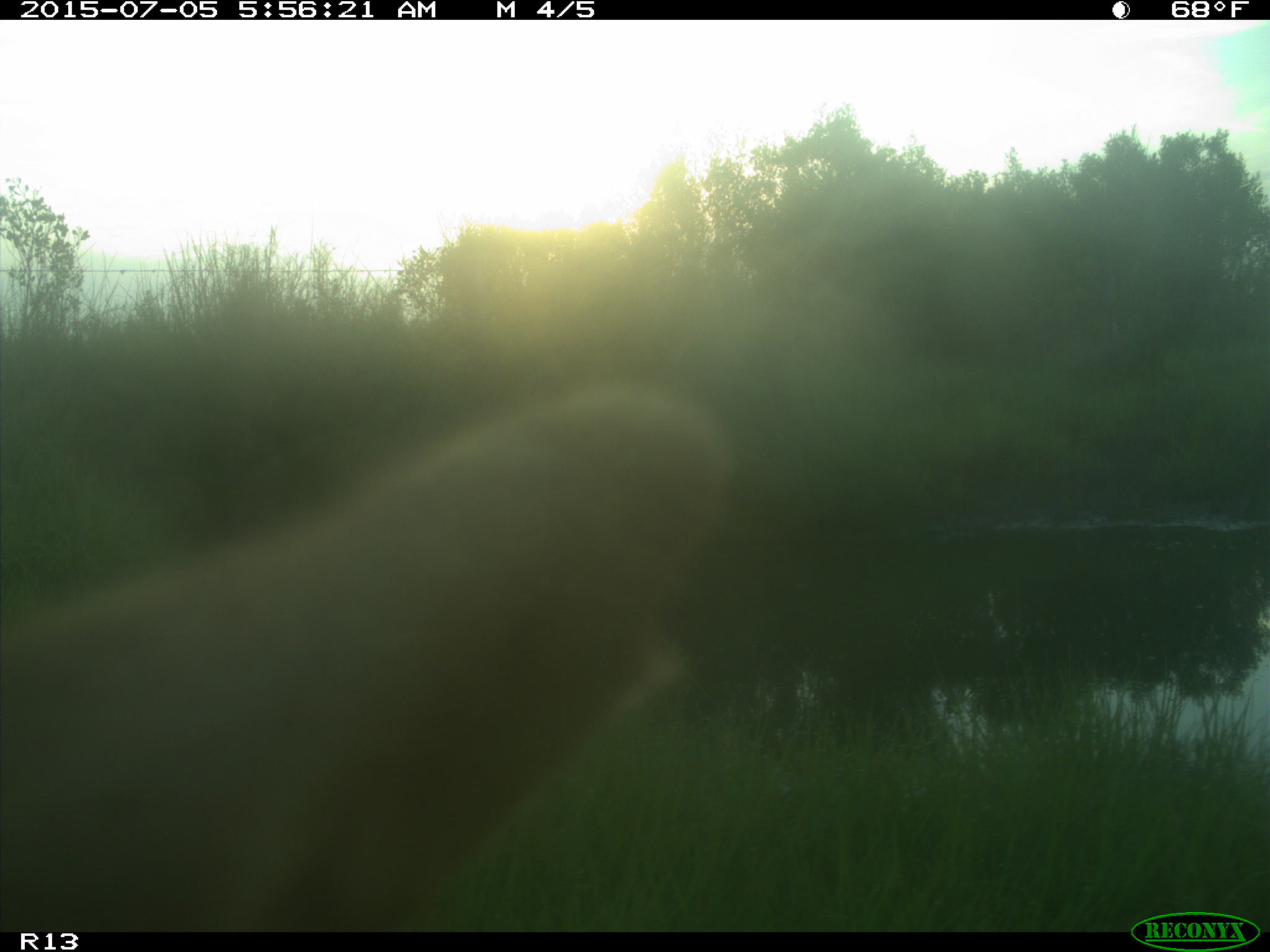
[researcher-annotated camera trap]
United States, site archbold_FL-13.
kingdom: Animalia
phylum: Chordata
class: Mammalia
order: Artiodactyla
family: Bovidae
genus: Bos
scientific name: Bos taurus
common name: domestic cow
Bos taurus (domestic cow).